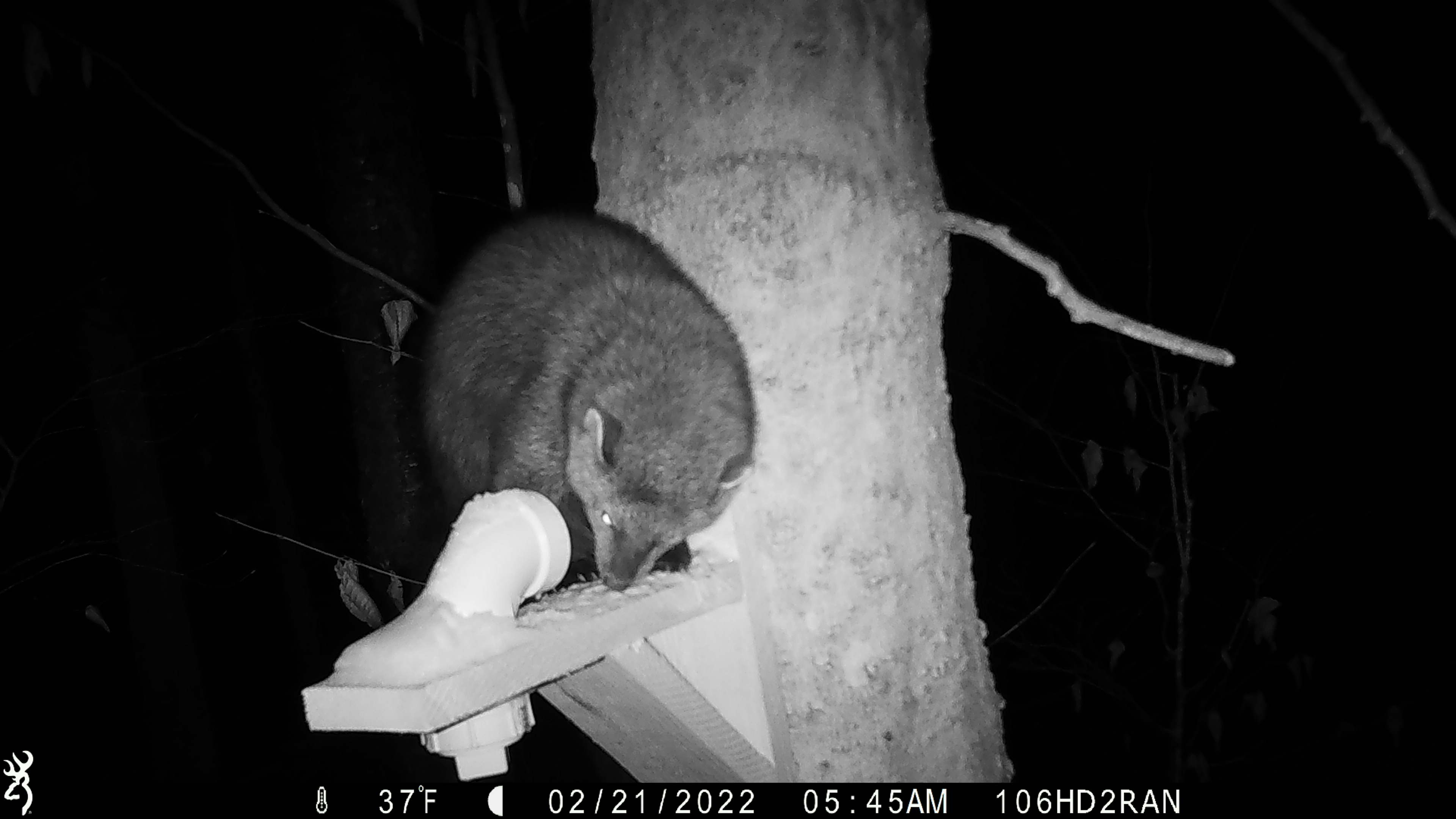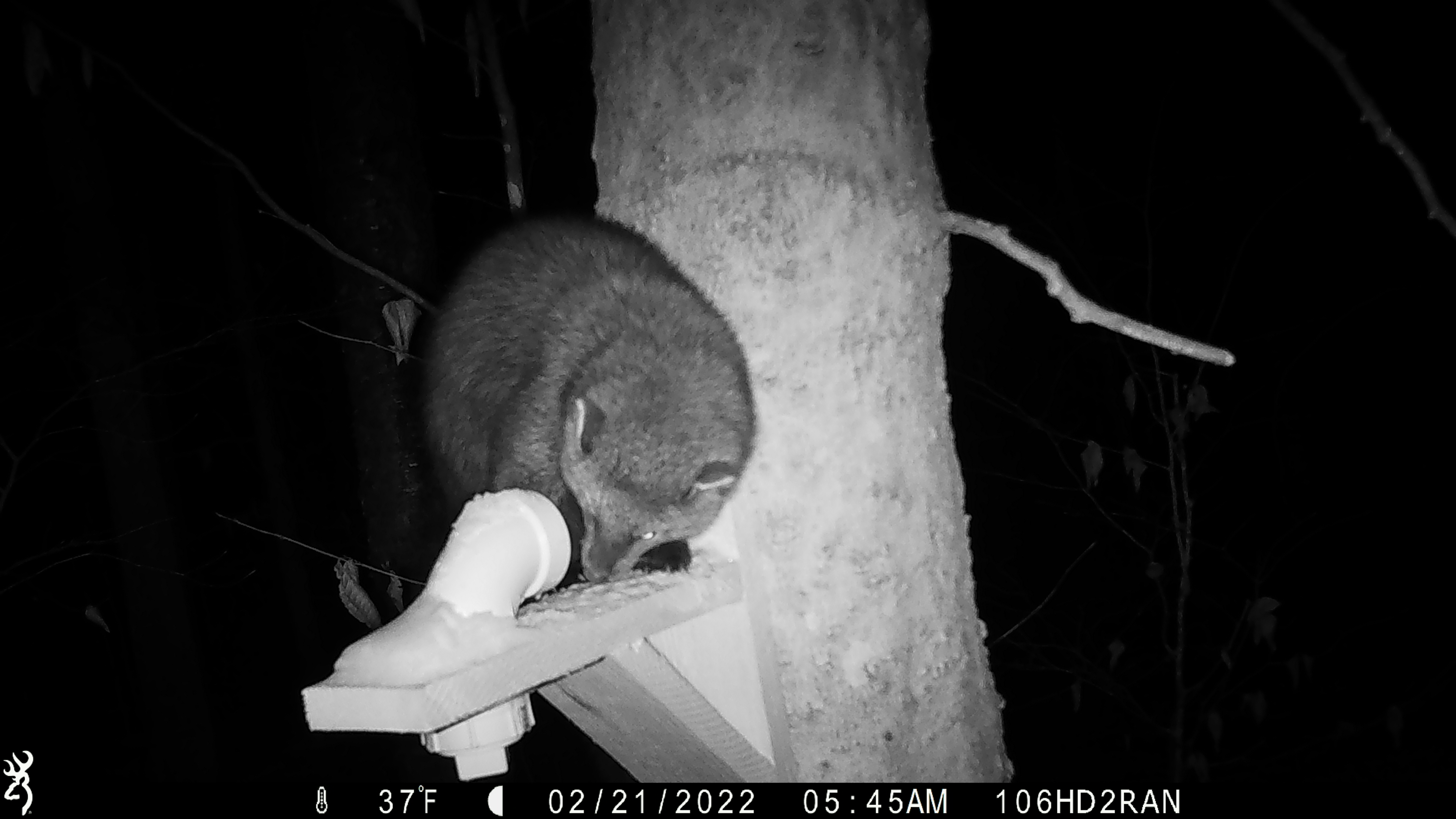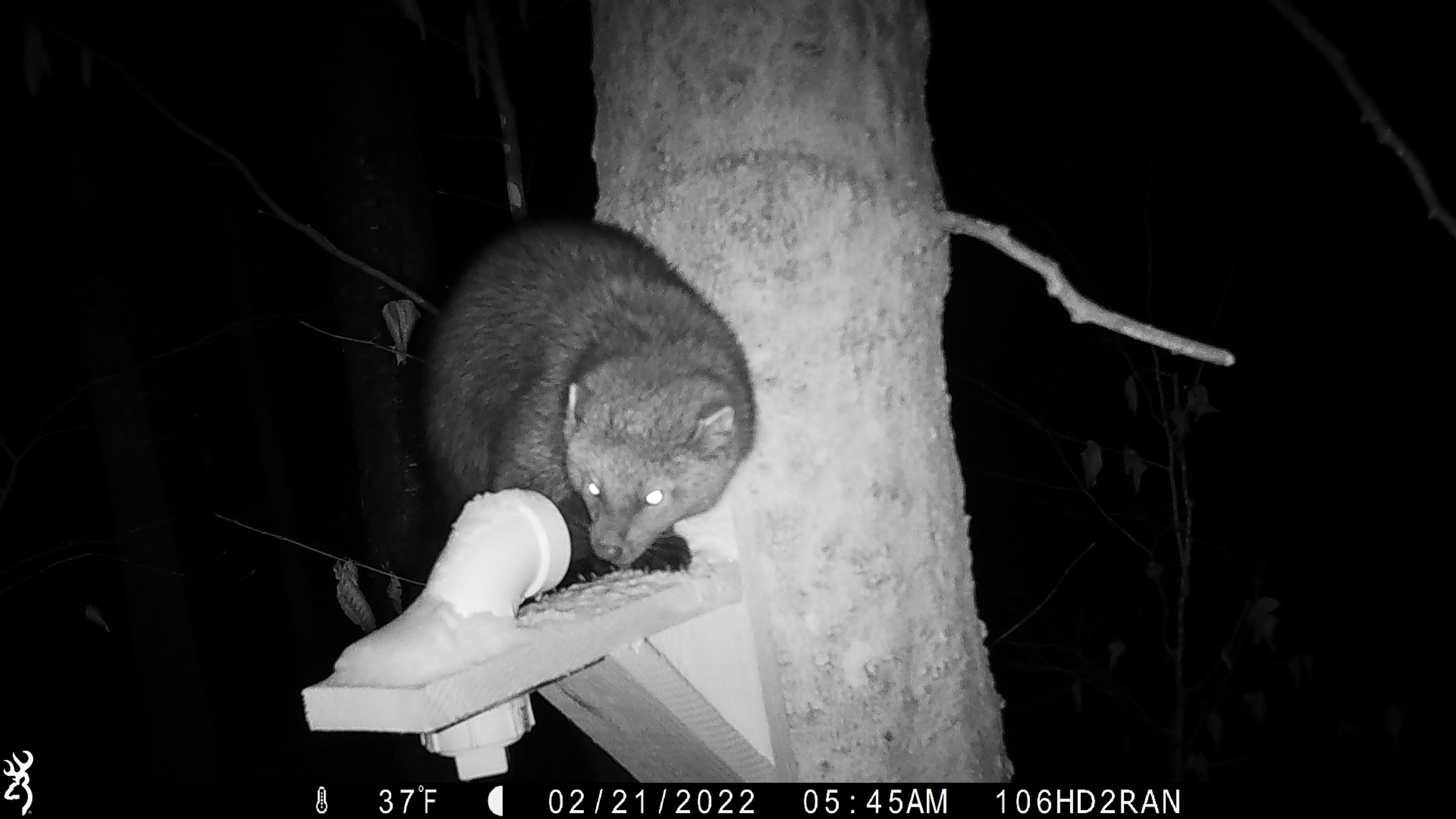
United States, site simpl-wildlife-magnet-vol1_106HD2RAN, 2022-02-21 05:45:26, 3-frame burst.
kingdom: Animalia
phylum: Chordata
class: Mammalia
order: Carnivora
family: Mustelidae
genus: Pekania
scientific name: Pekania pennanti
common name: fisher